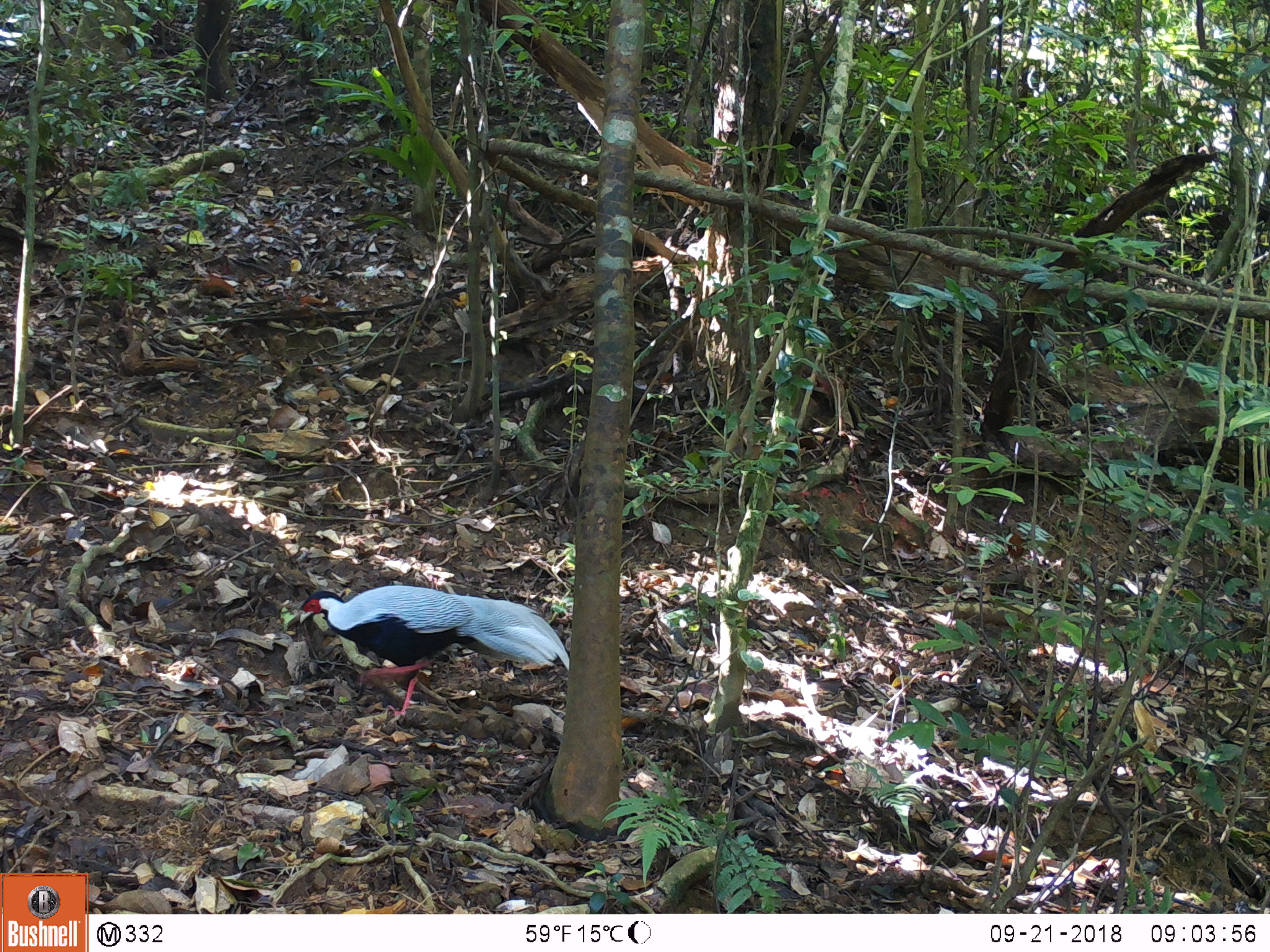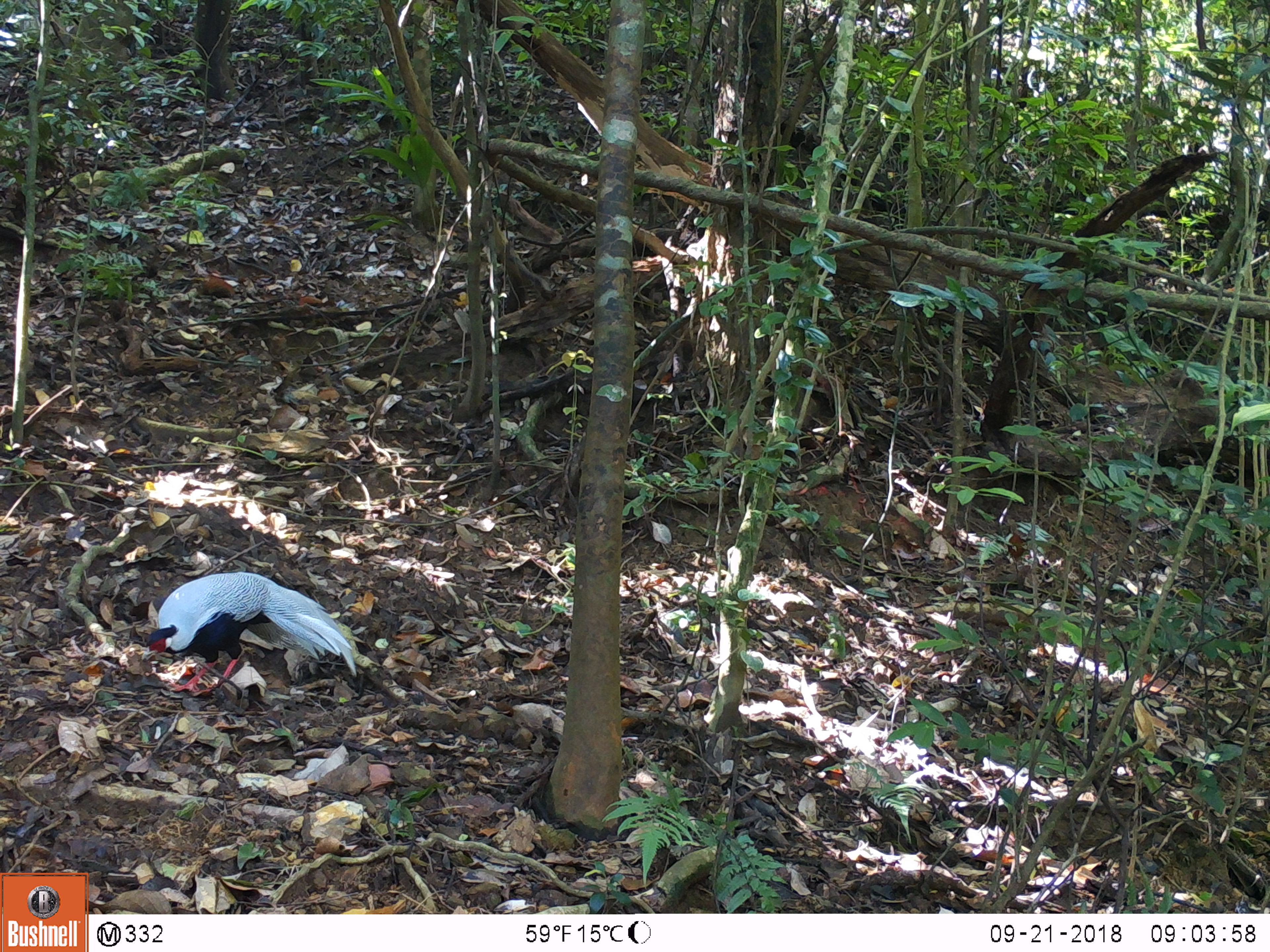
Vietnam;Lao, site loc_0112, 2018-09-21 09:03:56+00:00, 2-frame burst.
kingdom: Animalia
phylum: Chordata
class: Aves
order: Galliformes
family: Phasianidae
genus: Lophura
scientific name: Lophura nycthemera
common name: silver pheasant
Silver pheasant (Lophura nycthemera). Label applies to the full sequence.